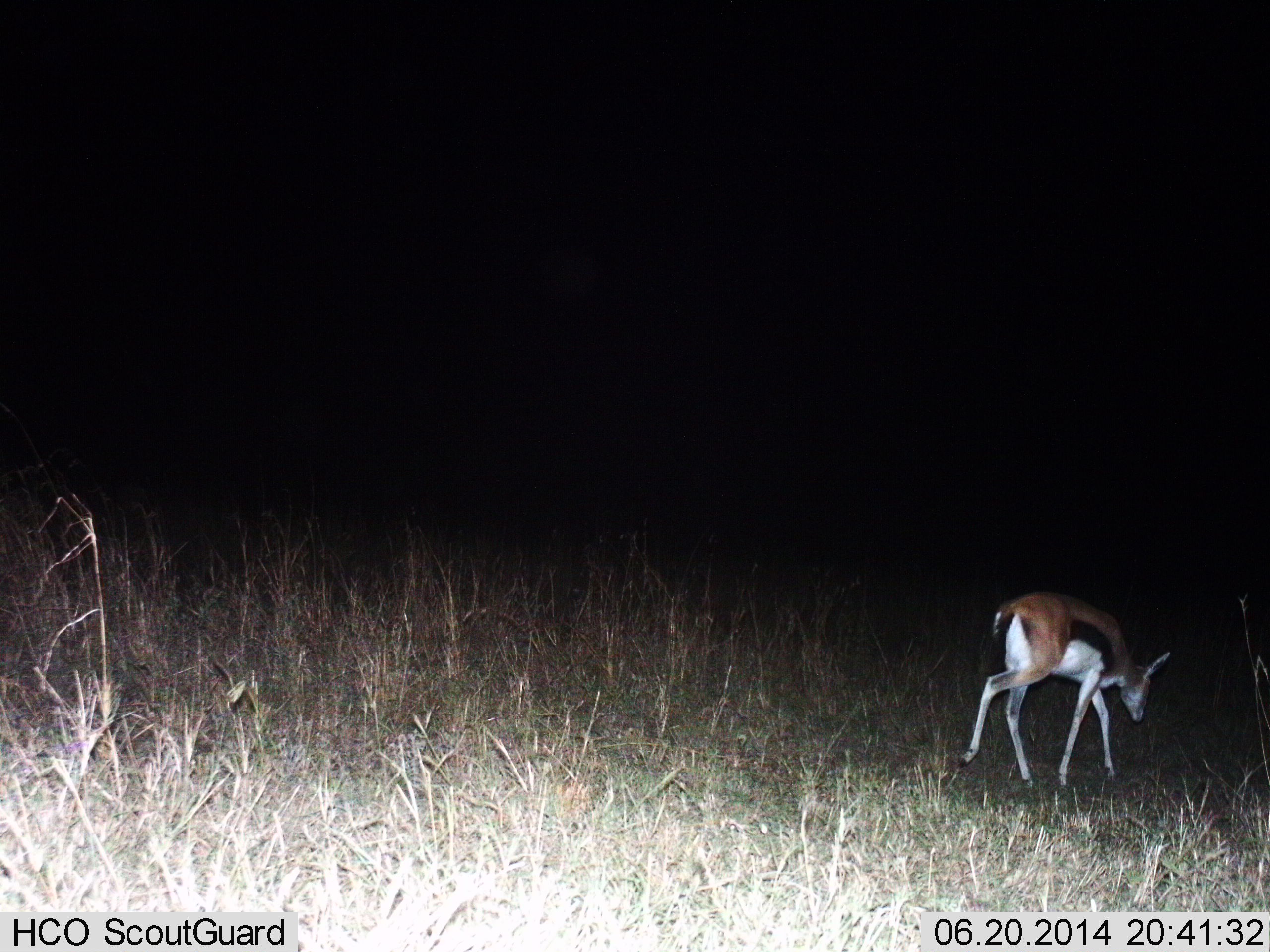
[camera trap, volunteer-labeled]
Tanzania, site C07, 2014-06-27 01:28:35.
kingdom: Animalia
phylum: Chordata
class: Mammalia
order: Artiodactyla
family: Bovidae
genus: Eudorcas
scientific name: Eudorcas thomsonii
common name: thomson's gazelle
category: gazellethomsons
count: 1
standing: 0%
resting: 0%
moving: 100%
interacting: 0%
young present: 0%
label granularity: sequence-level